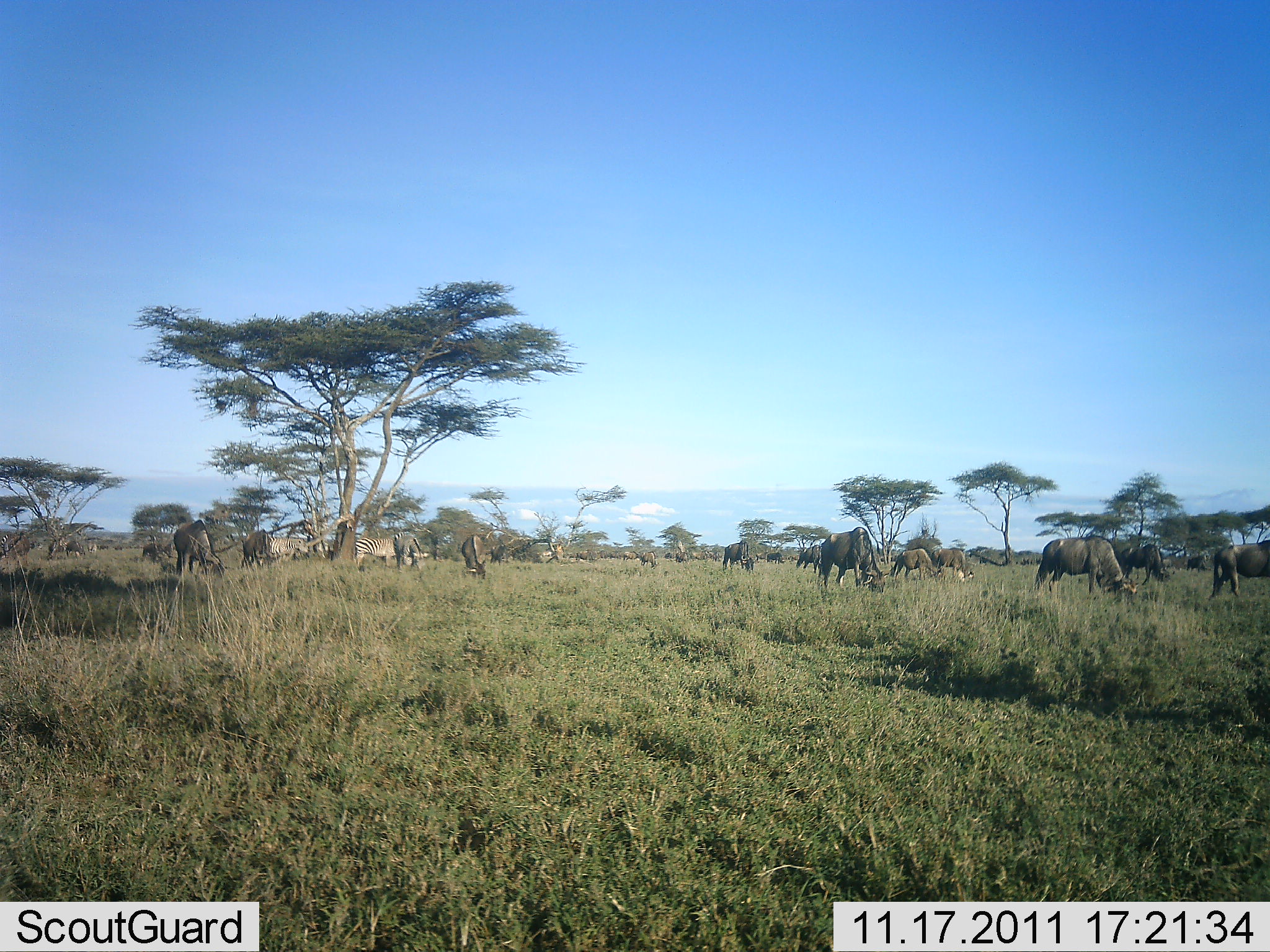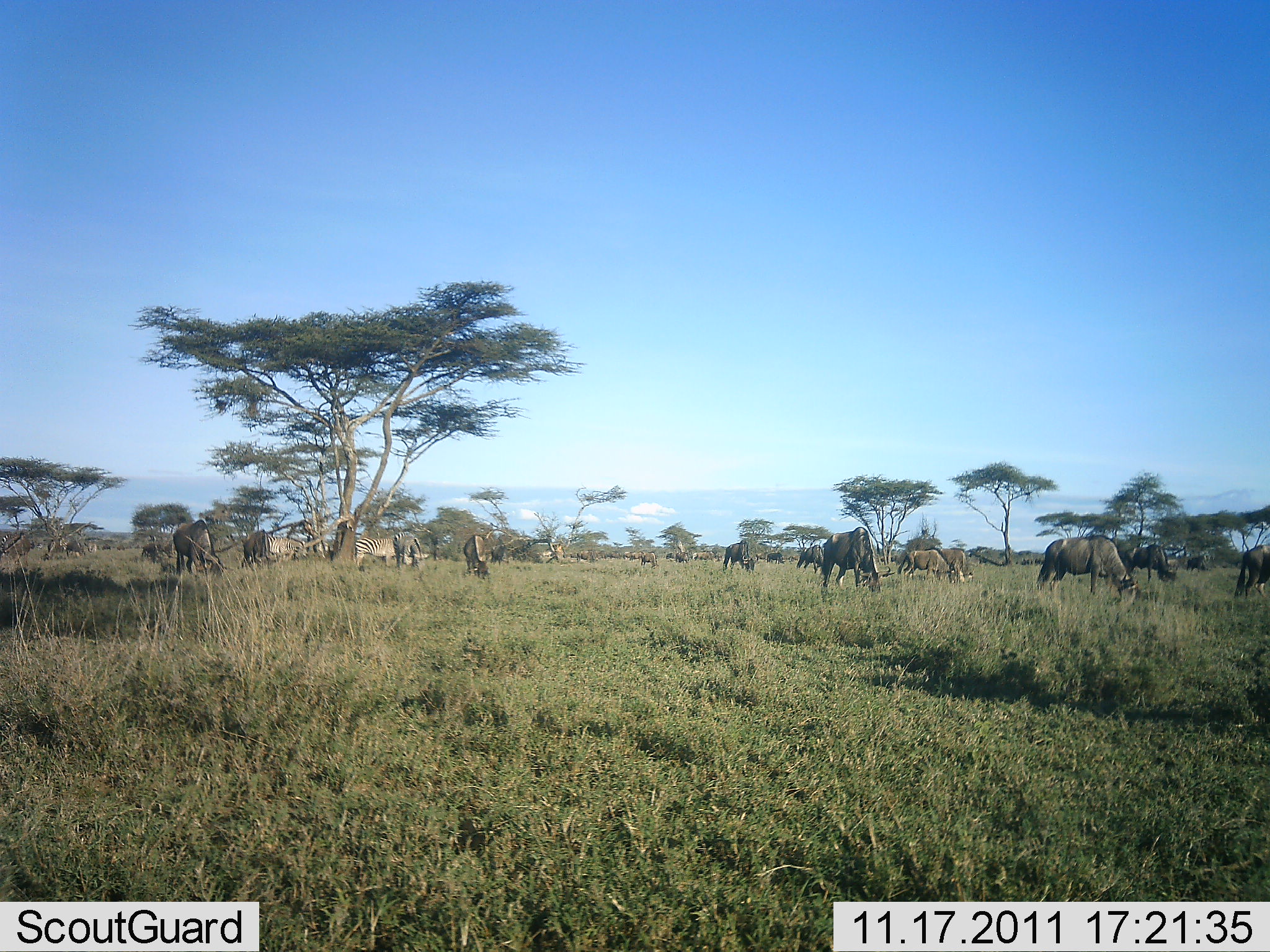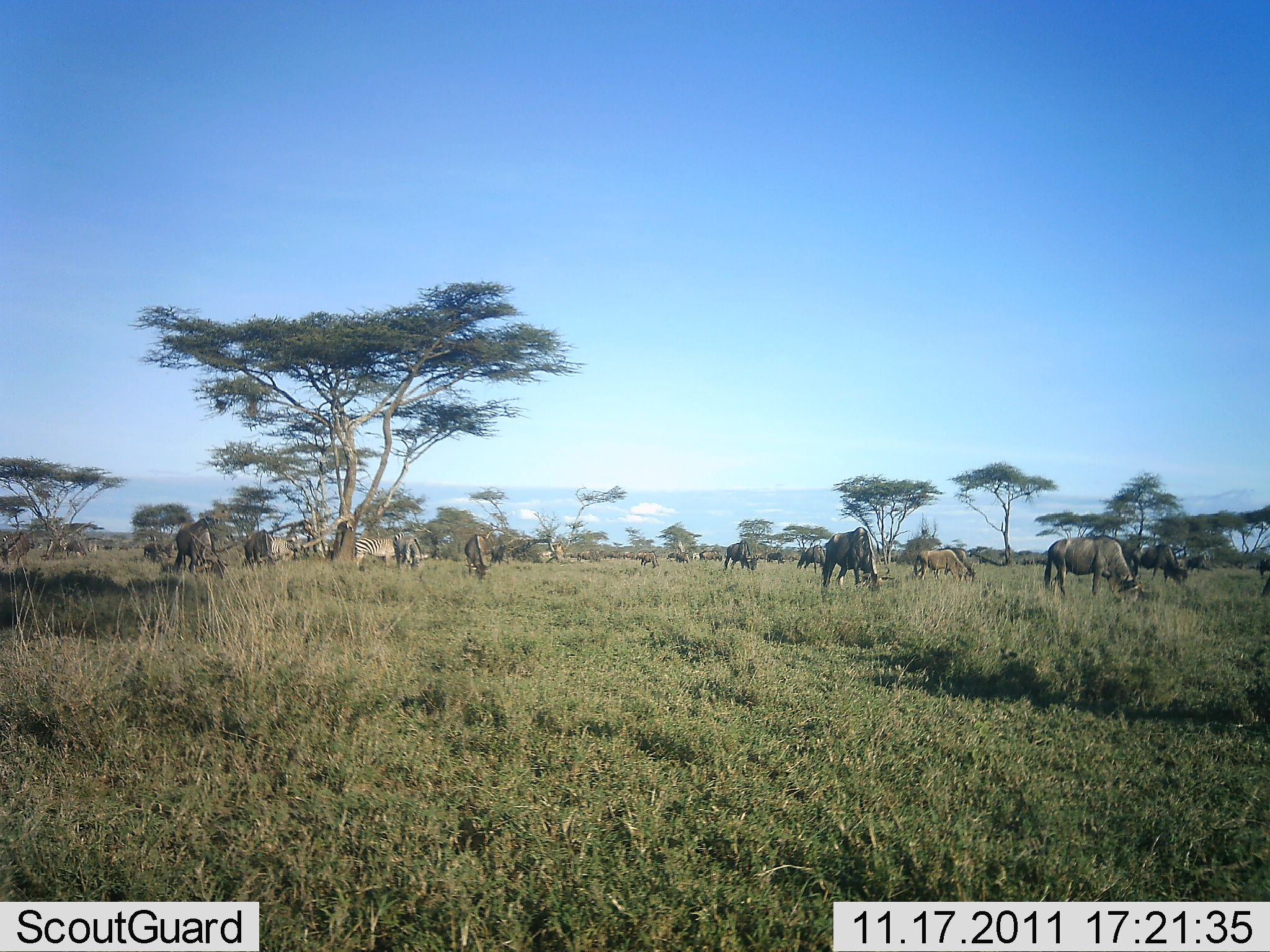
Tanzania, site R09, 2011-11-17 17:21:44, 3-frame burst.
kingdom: Animalia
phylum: Chordata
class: Mammalia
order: Artiodactyla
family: Bovidae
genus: Connochaetes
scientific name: Connochaetes taurinus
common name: blue wildebeest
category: wildebeest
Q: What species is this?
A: Wildebeest (blue wildebeest) (Connochaetes taurinus).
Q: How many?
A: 11-50.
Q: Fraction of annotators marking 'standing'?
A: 48%.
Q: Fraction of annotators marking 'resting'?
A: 0%.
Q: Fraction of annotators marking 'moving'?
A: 11%.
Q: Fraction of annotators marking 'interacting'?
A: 0%.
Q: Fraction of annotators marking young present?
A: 4%.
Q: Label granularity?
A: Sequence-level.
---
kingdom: Animalia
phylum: Chordata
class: Mammalia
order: Perissodactyla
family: Equidae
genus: Equus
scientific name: Equus quagga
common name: plains zebra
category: zebra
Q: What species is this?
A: Zebra (plains zebra) (Equus quagga).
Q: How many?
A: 2.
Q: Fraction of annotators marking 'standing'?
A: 75%.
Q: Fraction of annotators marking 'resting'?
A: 0%.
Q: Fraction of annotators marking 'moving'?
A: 0%.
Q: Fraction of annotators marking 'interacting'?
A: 0%.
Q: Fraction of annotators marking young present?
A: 0%.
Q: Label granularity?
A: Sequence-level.